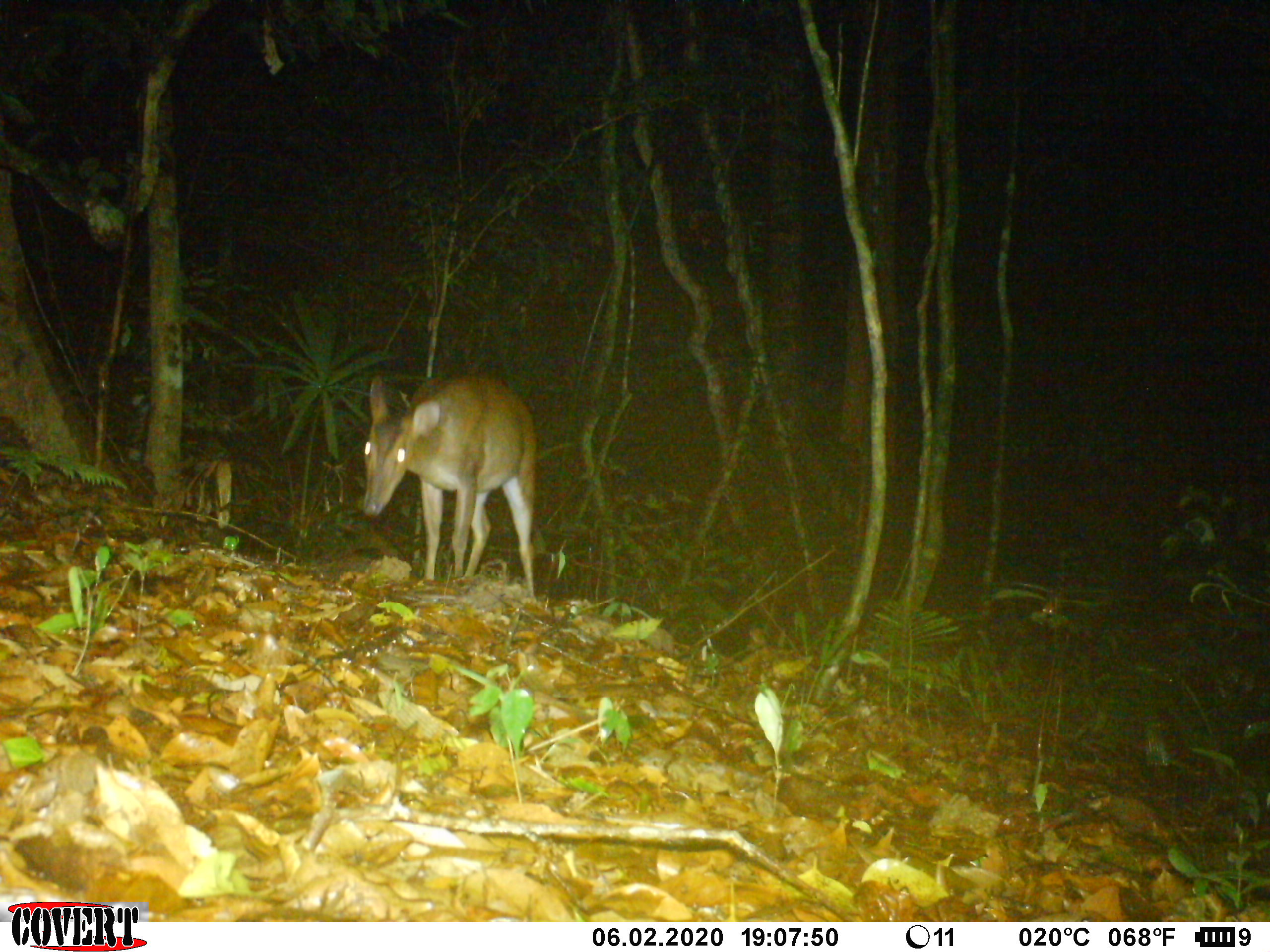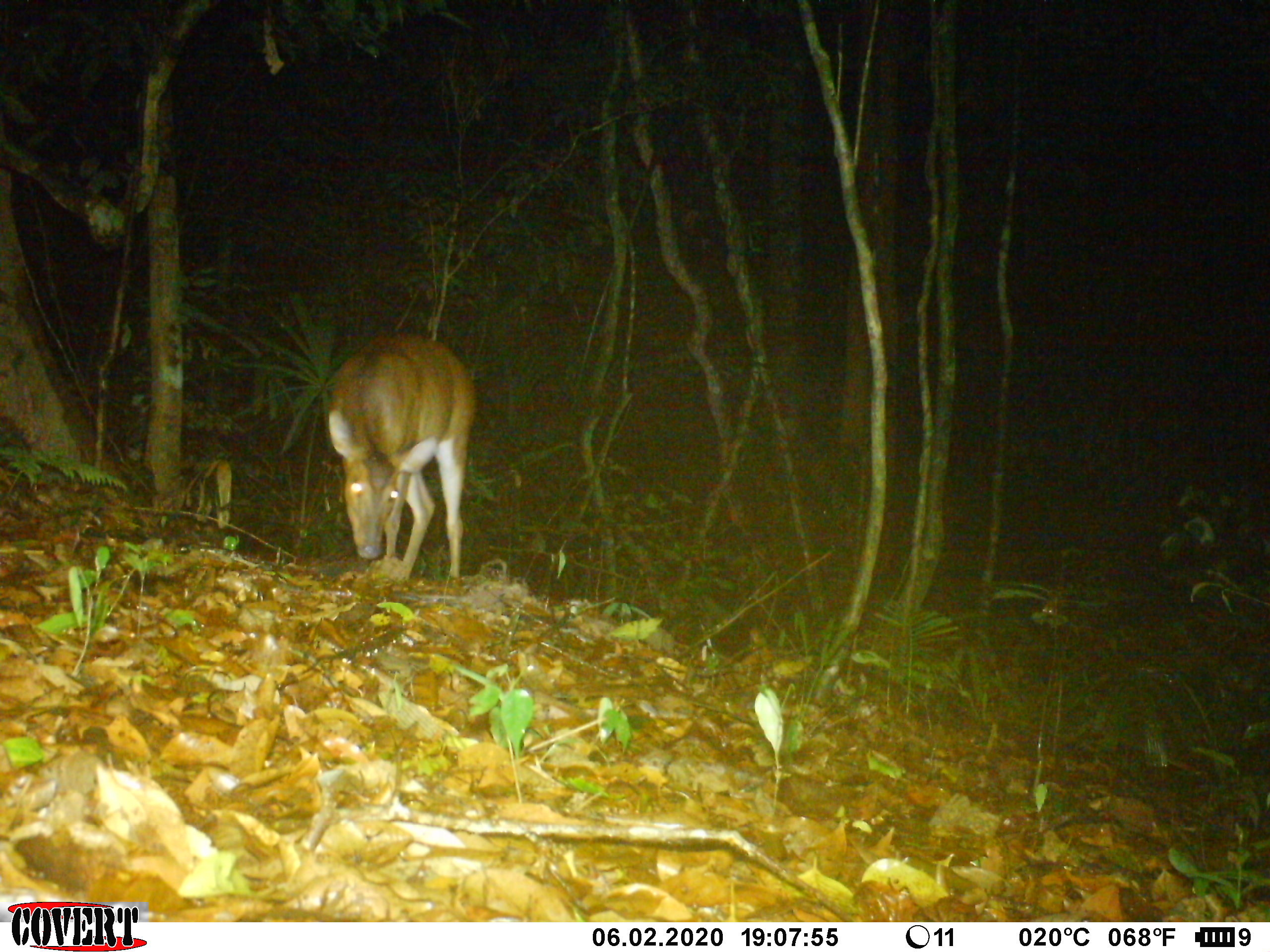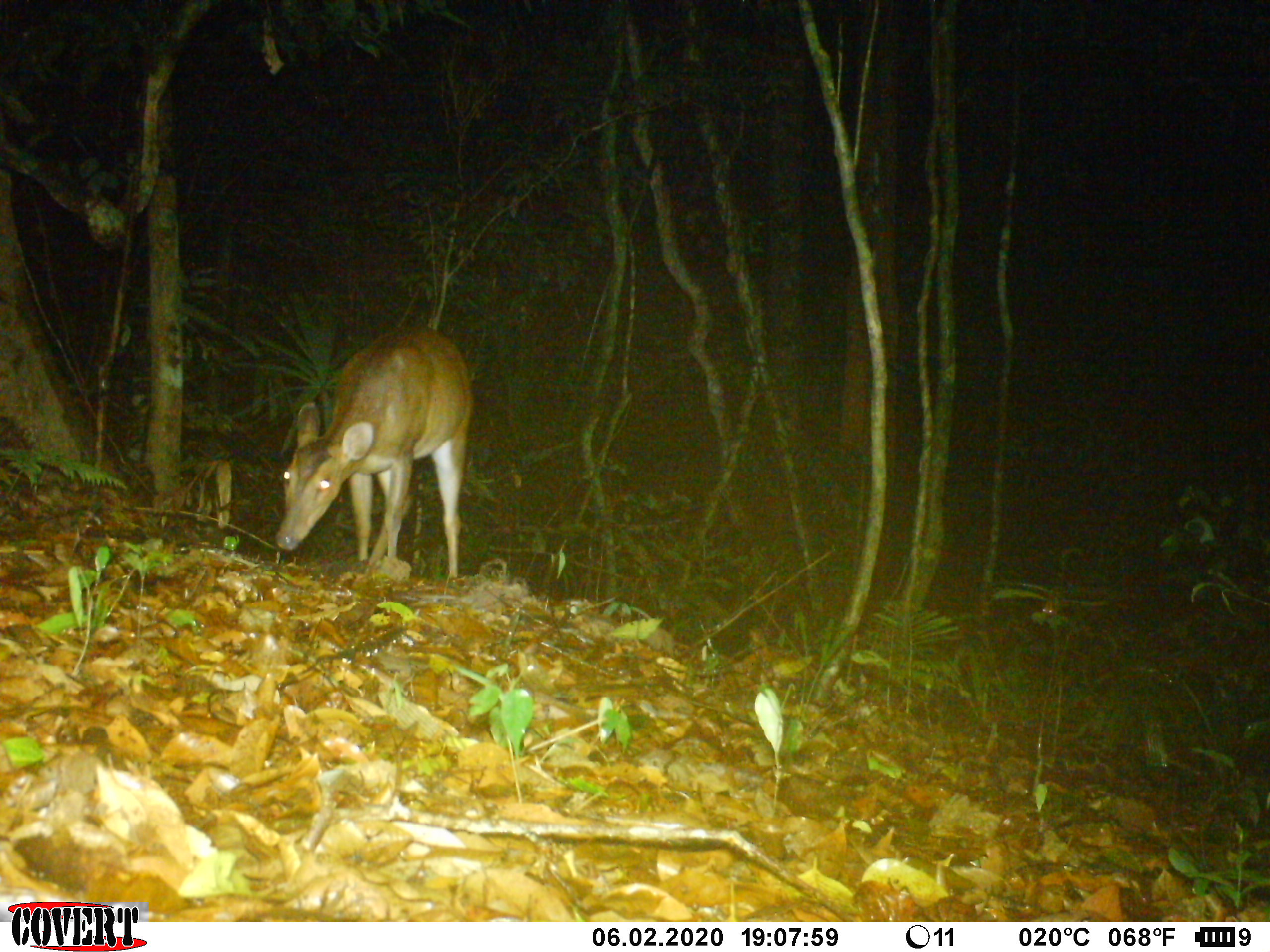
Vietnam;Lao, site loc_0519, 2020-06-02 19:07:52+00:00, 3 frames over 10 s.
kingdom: Animalia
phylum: Chordata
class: Mammalia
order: Artiodactyla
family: Cervidae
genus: Muntiacus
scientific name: Muntiacus vuquangensis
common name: large-antlered muntjac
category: large antlered muntjac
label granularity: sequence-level